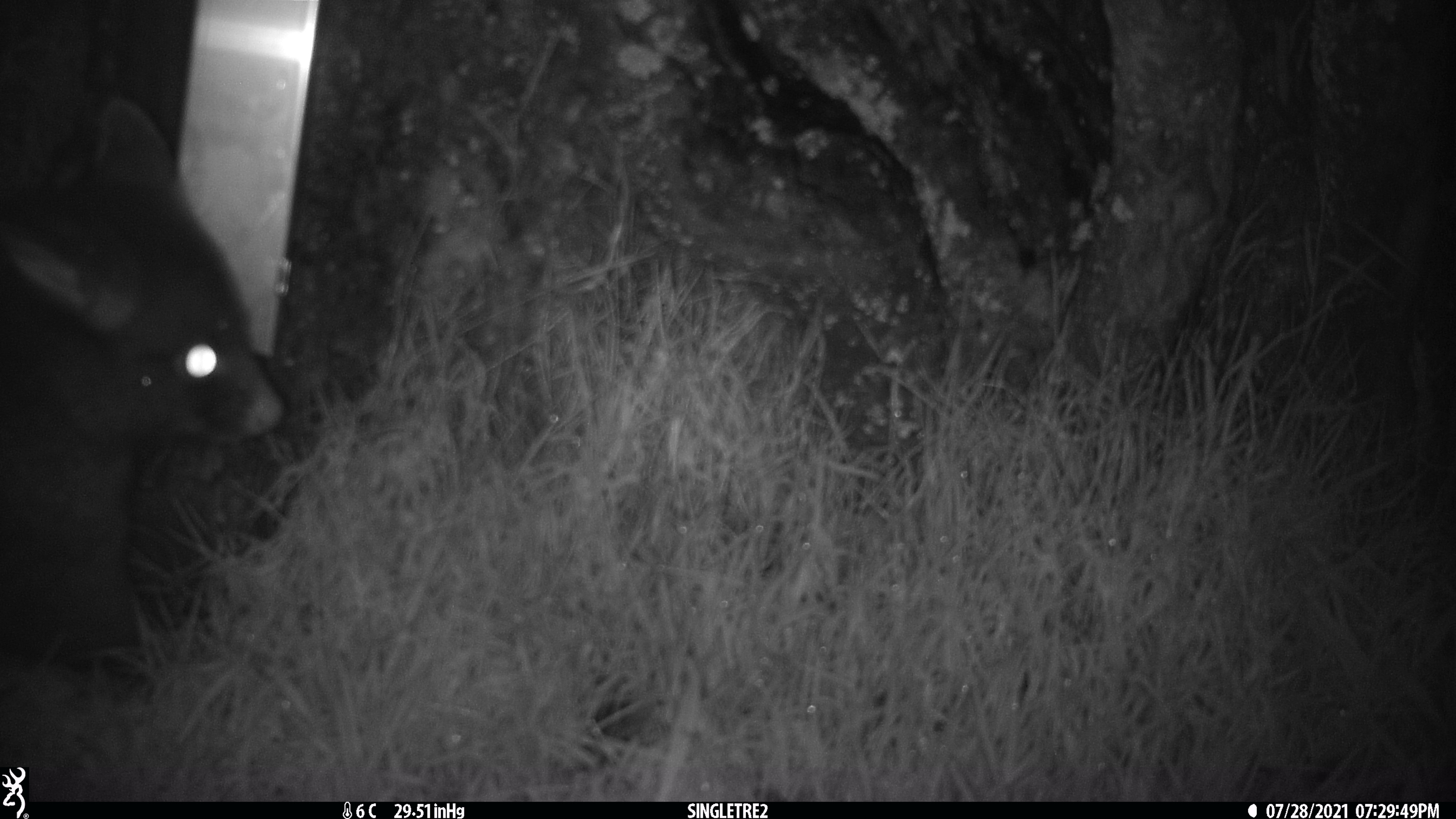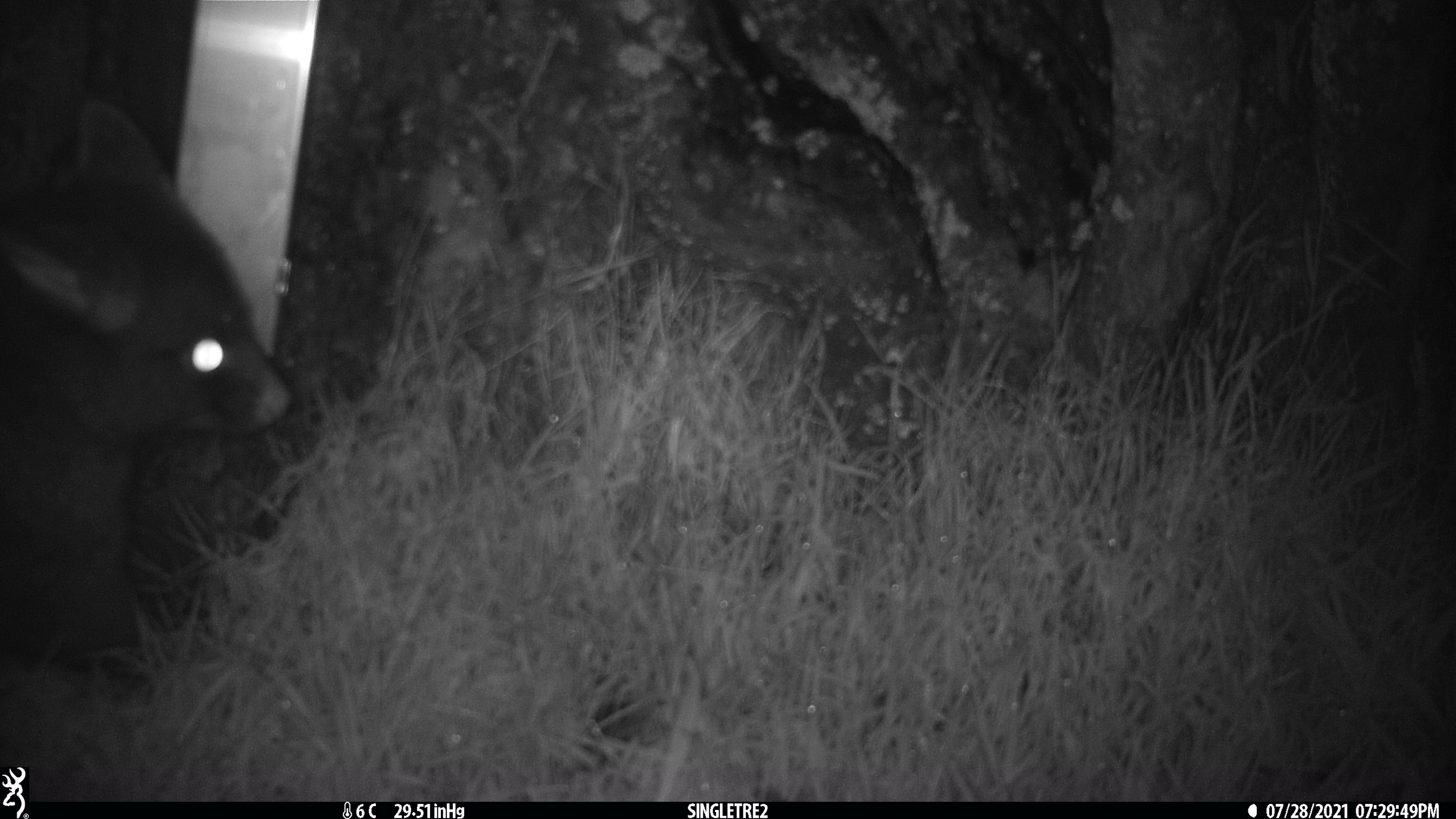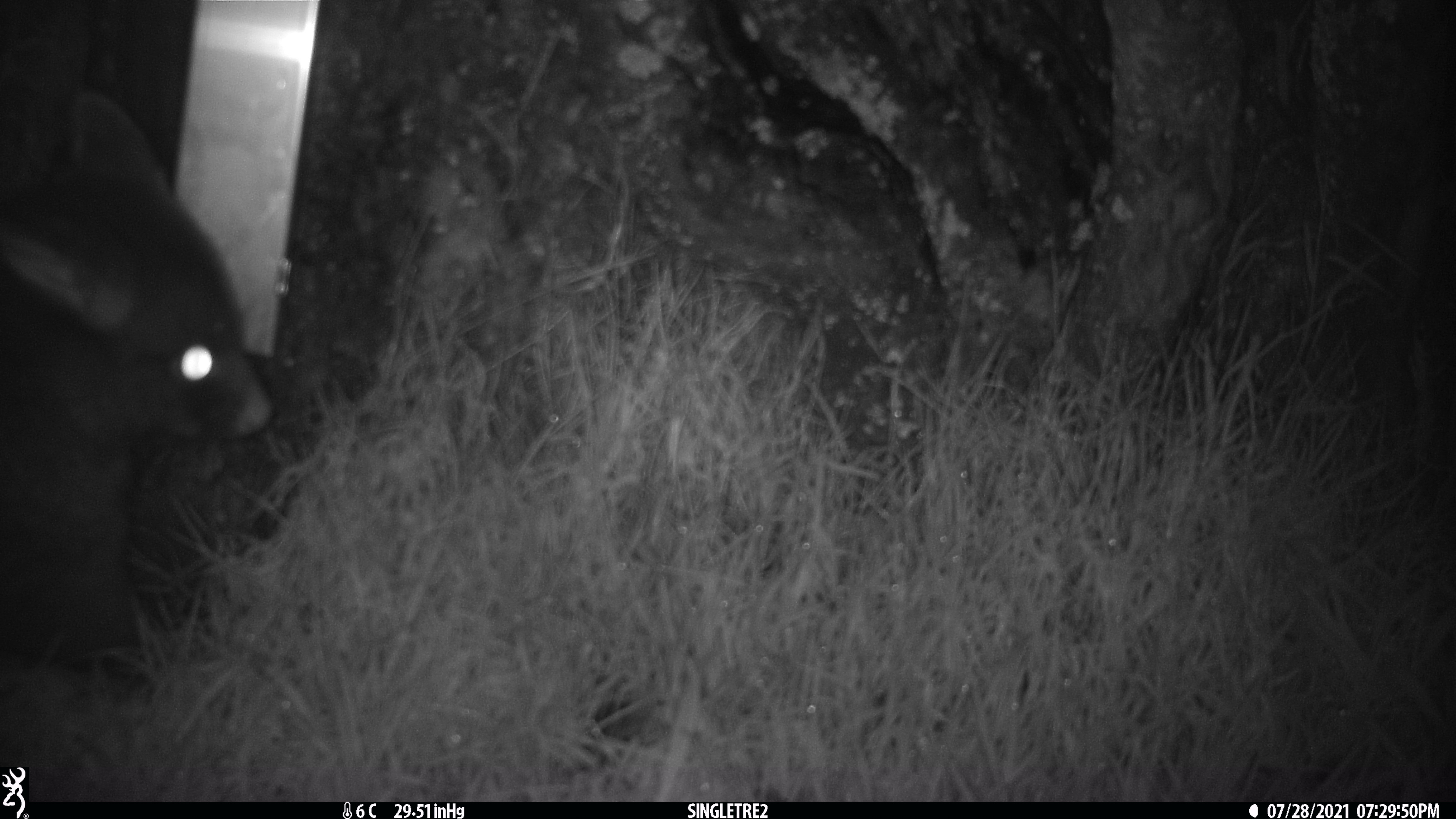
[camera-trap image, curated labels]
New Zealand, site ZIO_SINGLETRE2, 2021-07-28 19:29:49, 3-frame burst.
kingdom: Animalia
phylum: Chordata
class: Mammalia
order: Diprotodontia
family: Phalangeridae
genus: Trichosurus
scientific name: Trichosurus vulpecula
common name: common brushtail possum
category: possum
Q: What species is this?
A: Possum (common brushtail possum) (Trichosurus vulpecula).